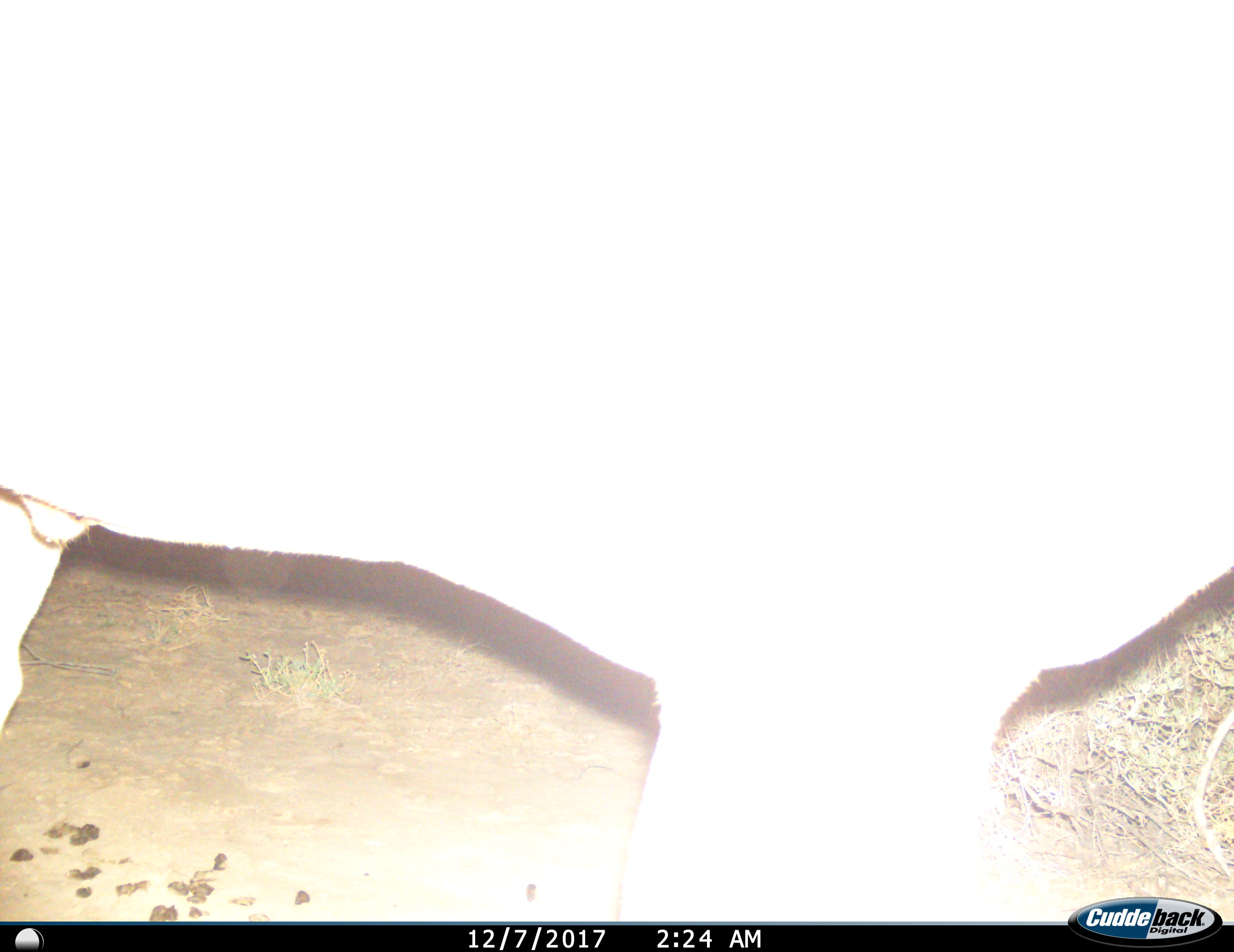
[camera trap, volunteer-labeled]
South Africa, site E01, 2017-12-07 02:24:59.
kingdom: Animalia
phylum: Chordata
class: Mammalia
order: Artiodactyla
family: Bovidae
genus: Tragelaphus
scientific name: Tragelaphus oryx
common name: eland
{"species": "eland (Tragelaphus oryx)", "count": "1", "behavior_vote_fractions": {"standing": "100%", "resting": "0%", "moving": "0%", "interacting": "0%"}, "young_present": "0%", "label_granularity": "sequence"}